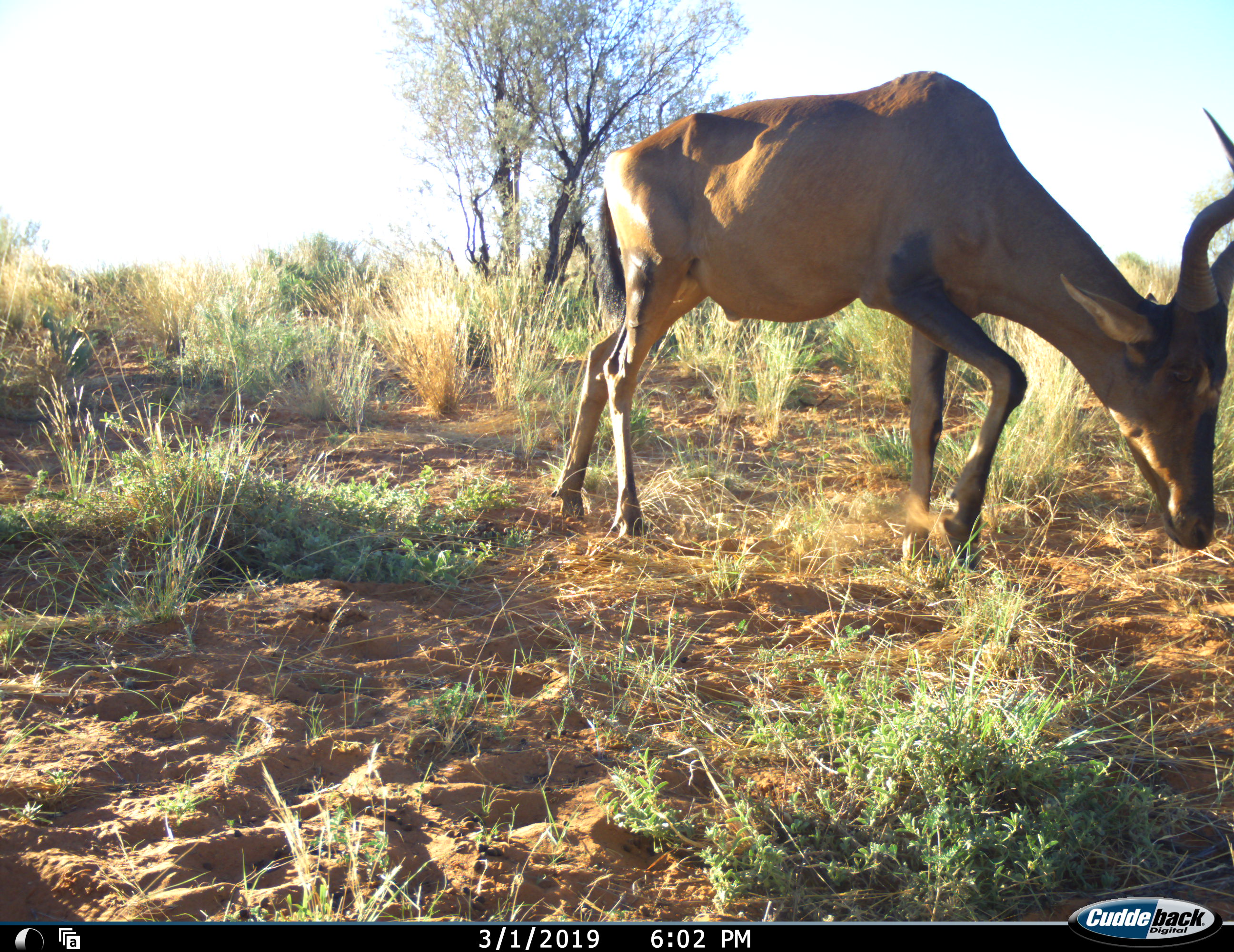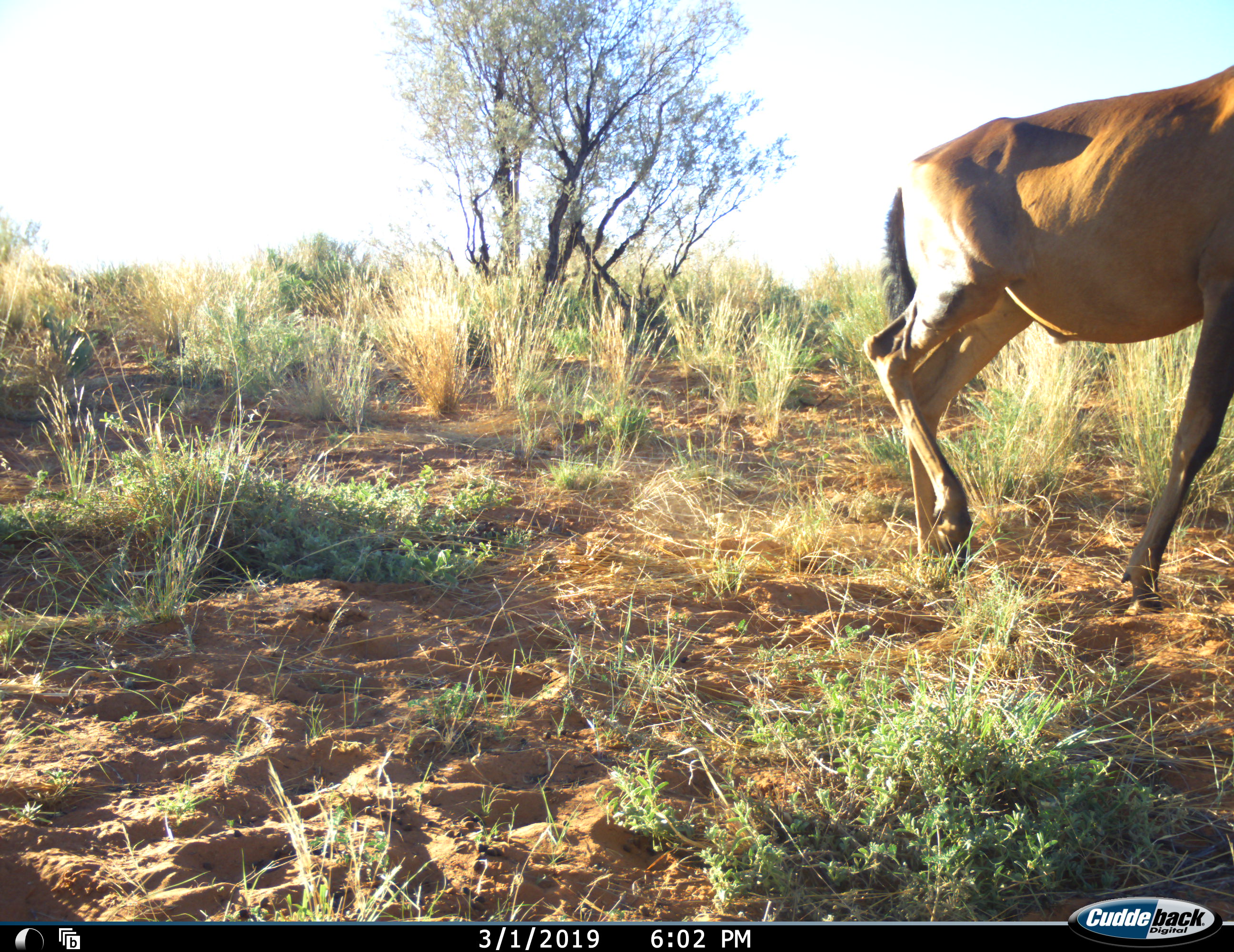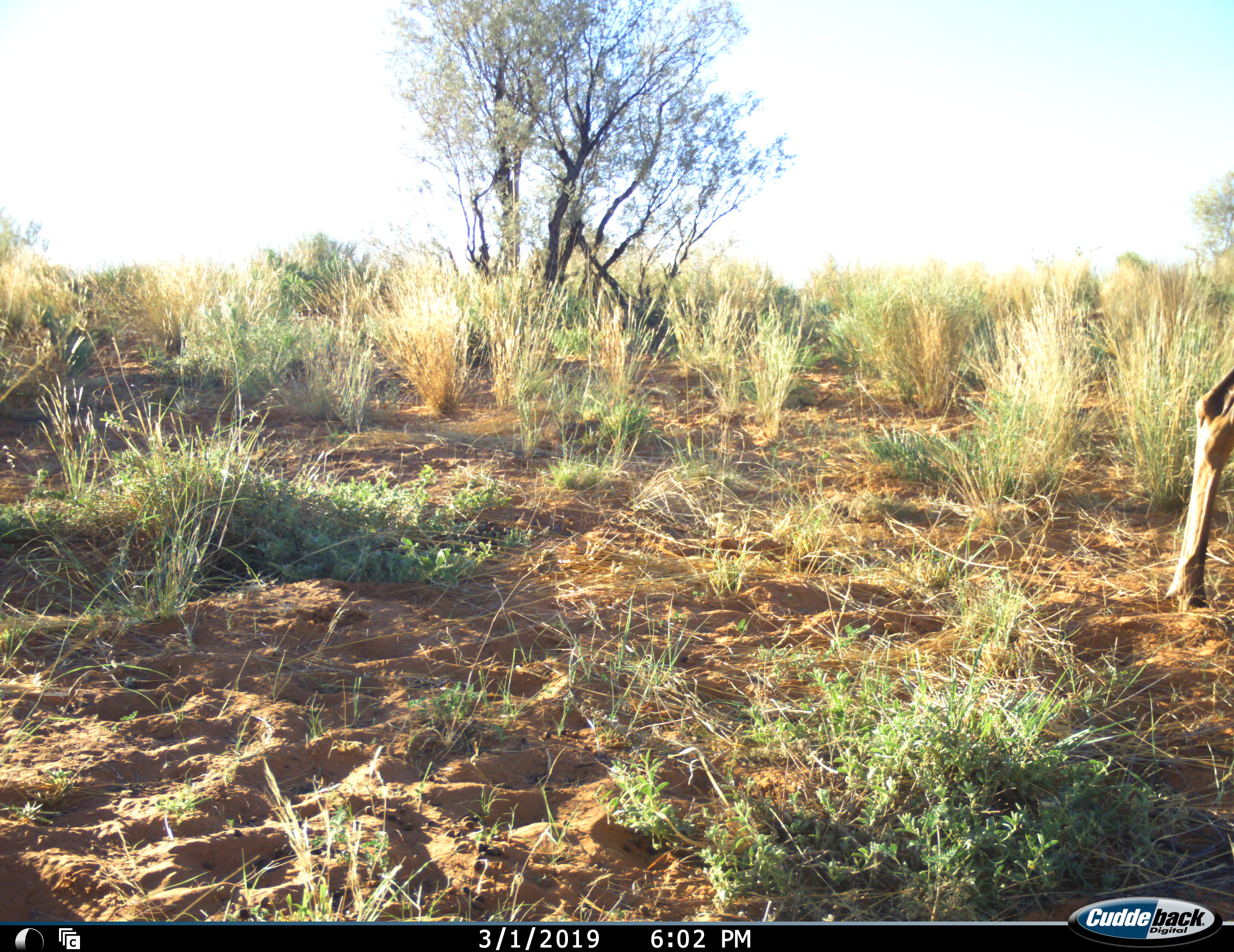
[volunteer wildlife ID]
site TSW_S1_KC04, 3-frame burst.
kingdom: Animalia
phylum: Chordata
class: Mammalia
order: Artiodactyla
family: Bovidae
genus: Alcelaphus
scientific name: Alcelaphus buselaphus caama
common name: red hartebeest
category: hartebeestred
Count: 1.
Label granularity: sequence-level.